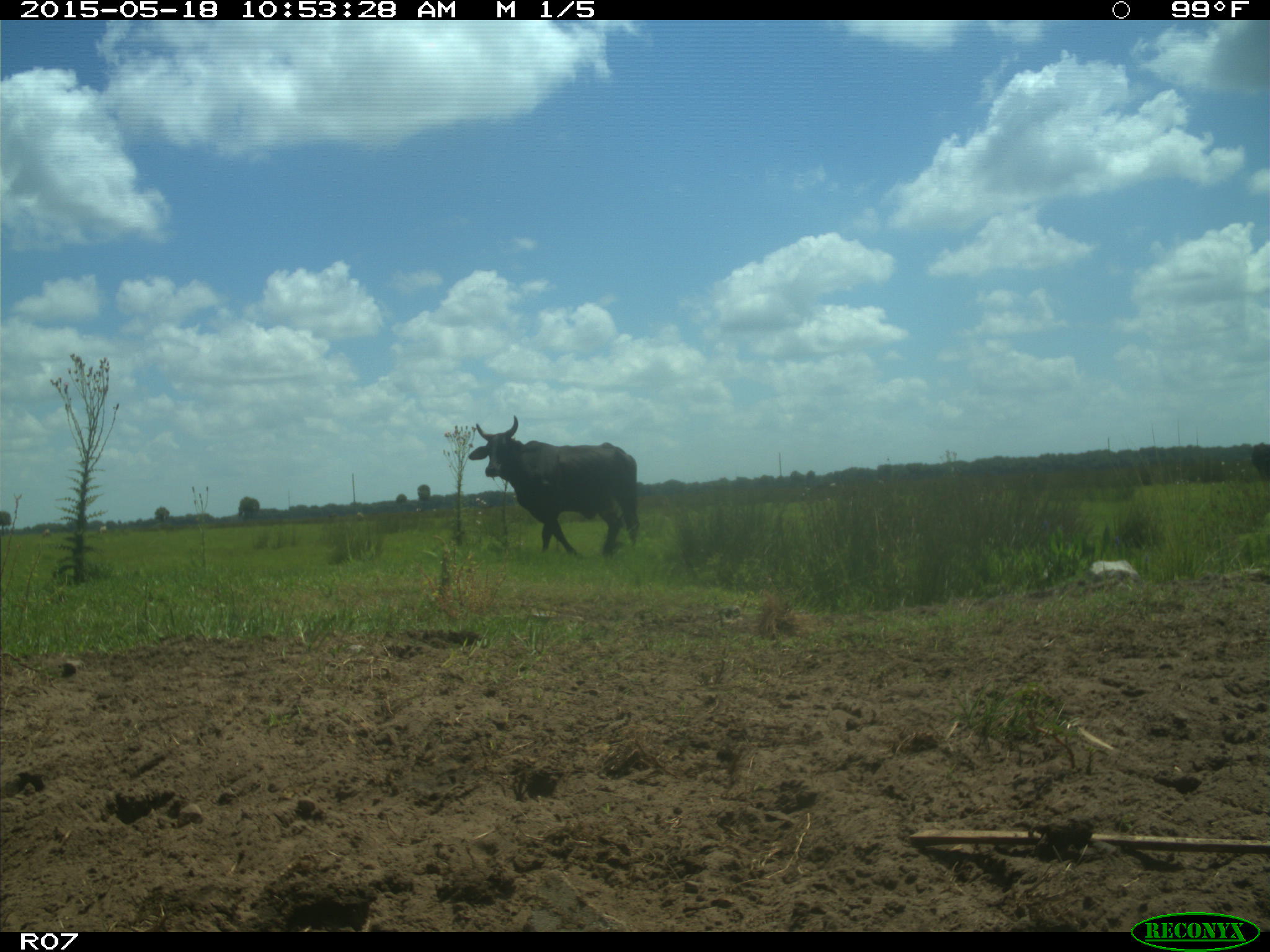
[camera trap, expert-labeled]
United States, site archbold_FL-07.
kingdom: Animalia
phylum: Chordata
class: Mammalia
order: Artiodactyla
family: Bovidae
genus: Bos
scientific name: Bos taurus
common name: domestic cow